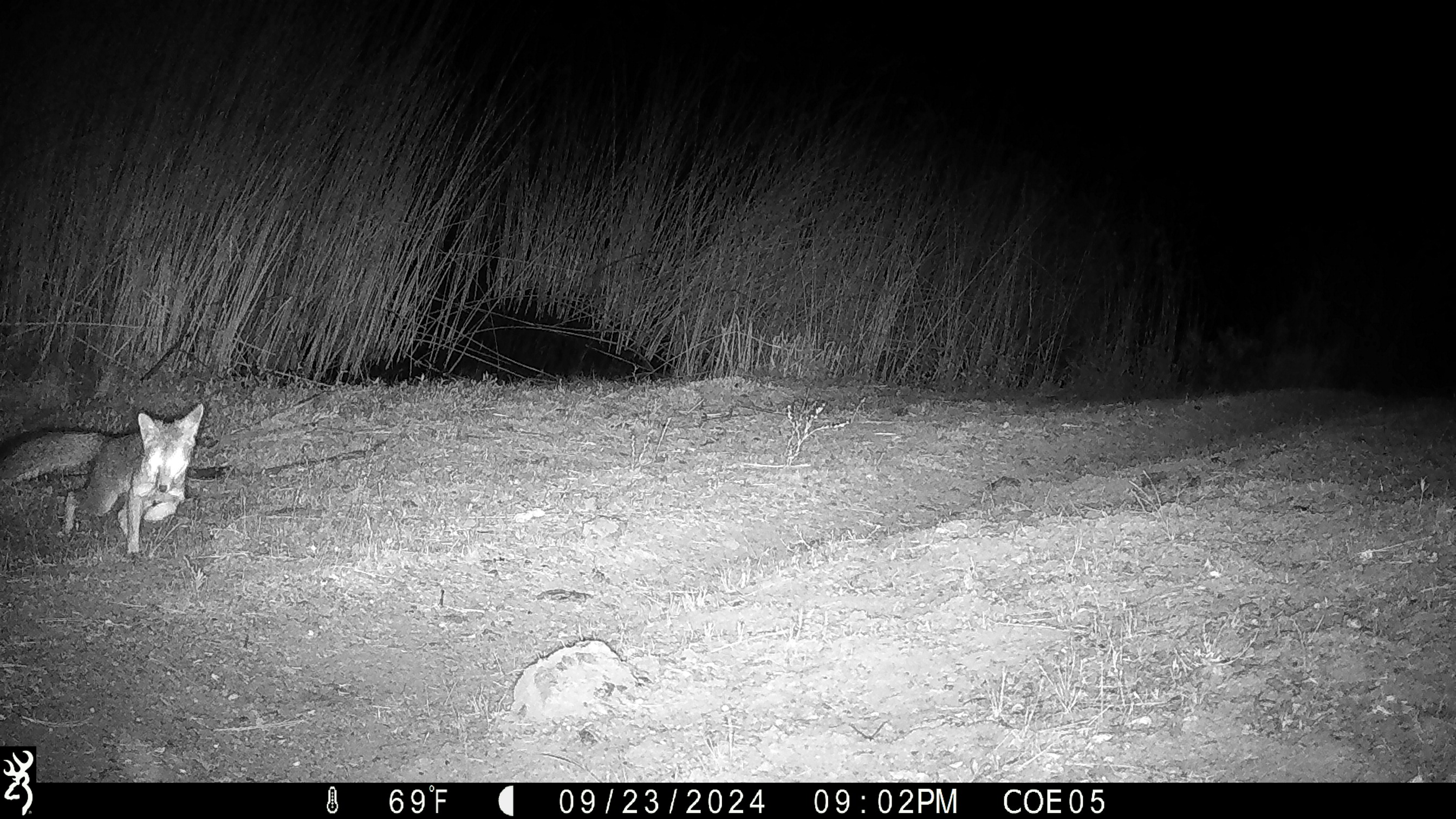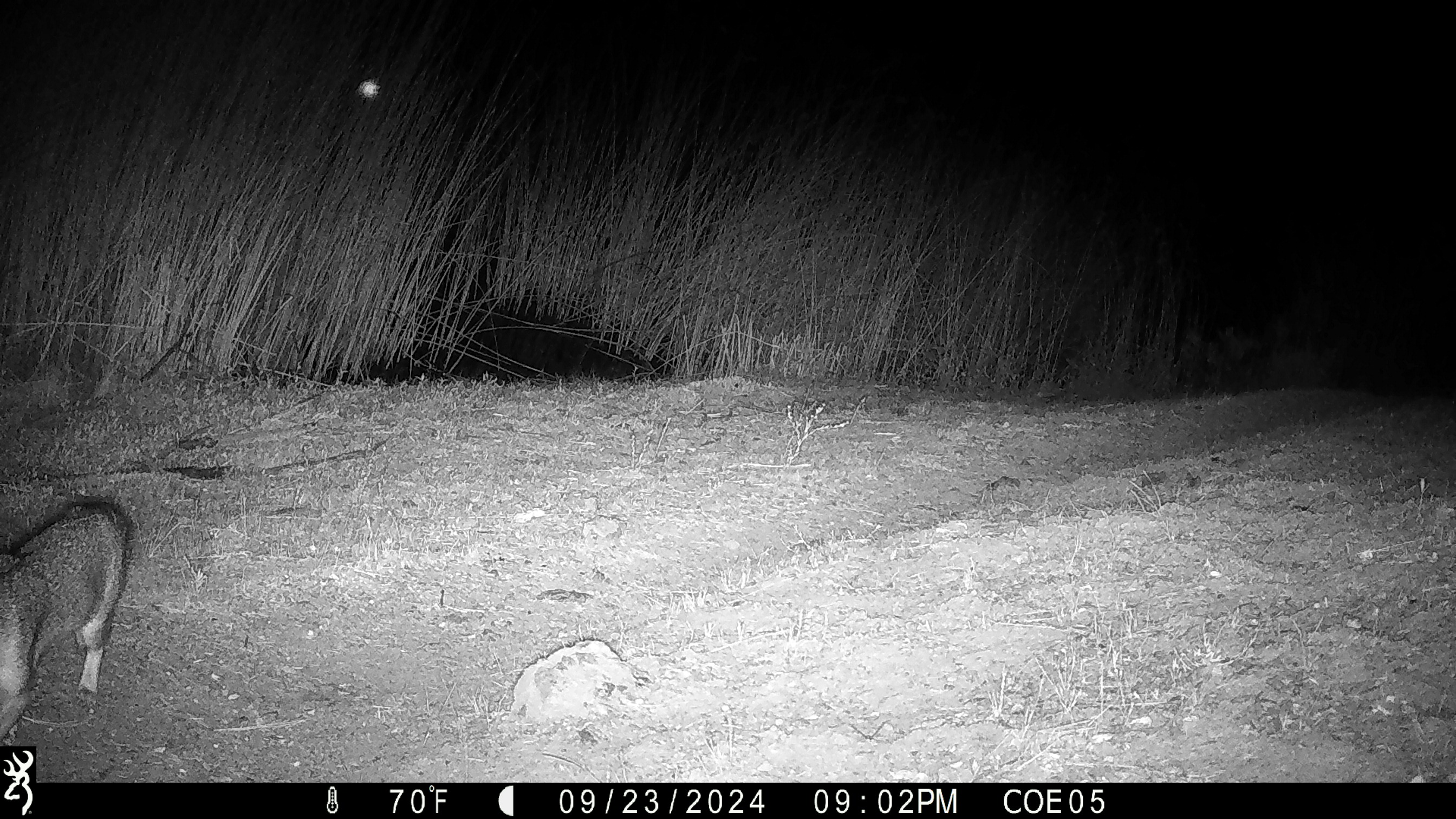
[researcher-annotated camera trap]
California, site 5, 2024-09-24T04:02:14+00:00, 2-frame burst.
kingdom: Animalia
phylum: Chordata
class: Mammalia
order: Carnivora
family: Canidae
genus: Urocyon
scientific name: Urocyon cinereoargenteus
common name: gray fox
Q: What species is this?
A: Gray fox (Urocyon cinereoargenteus).